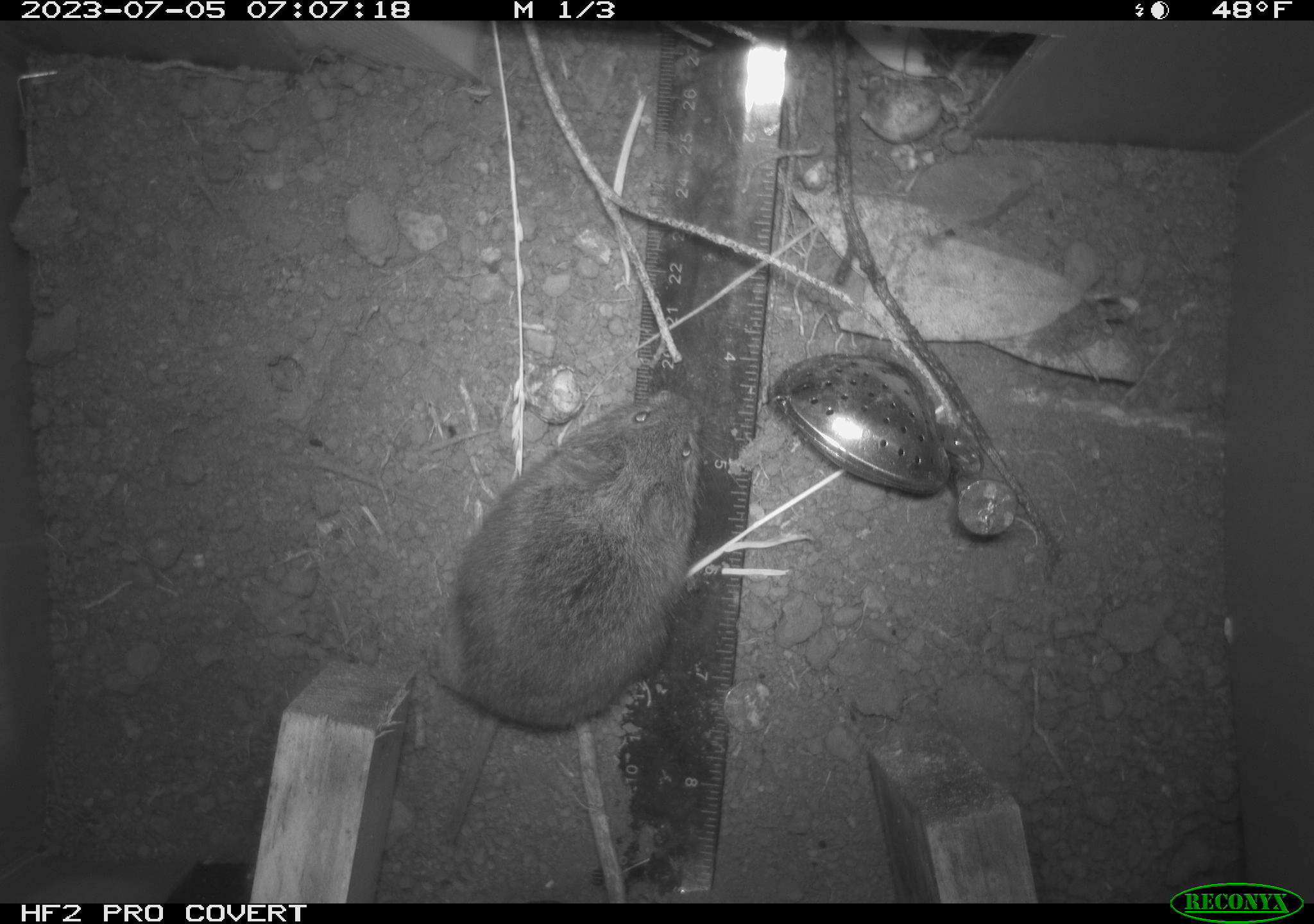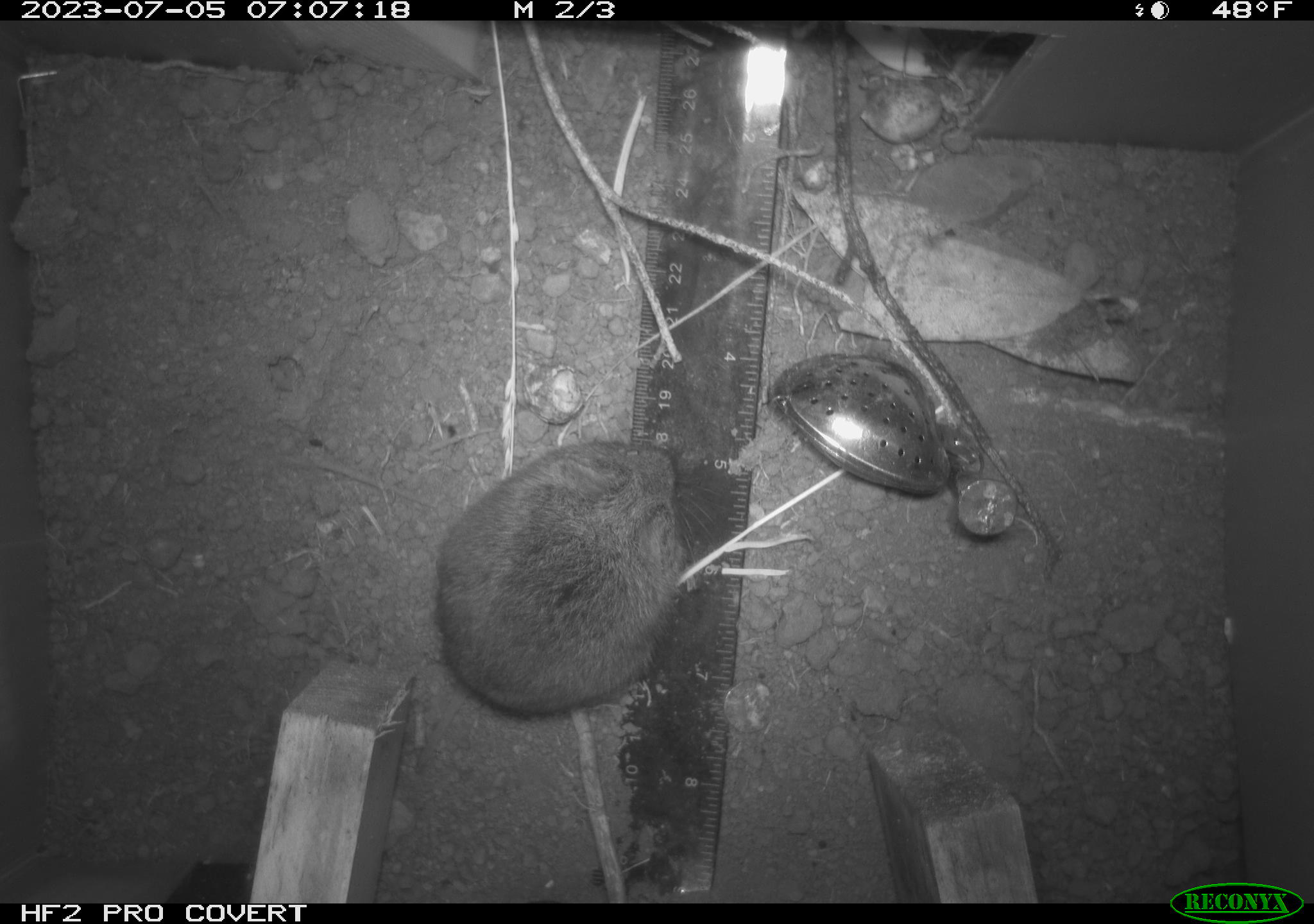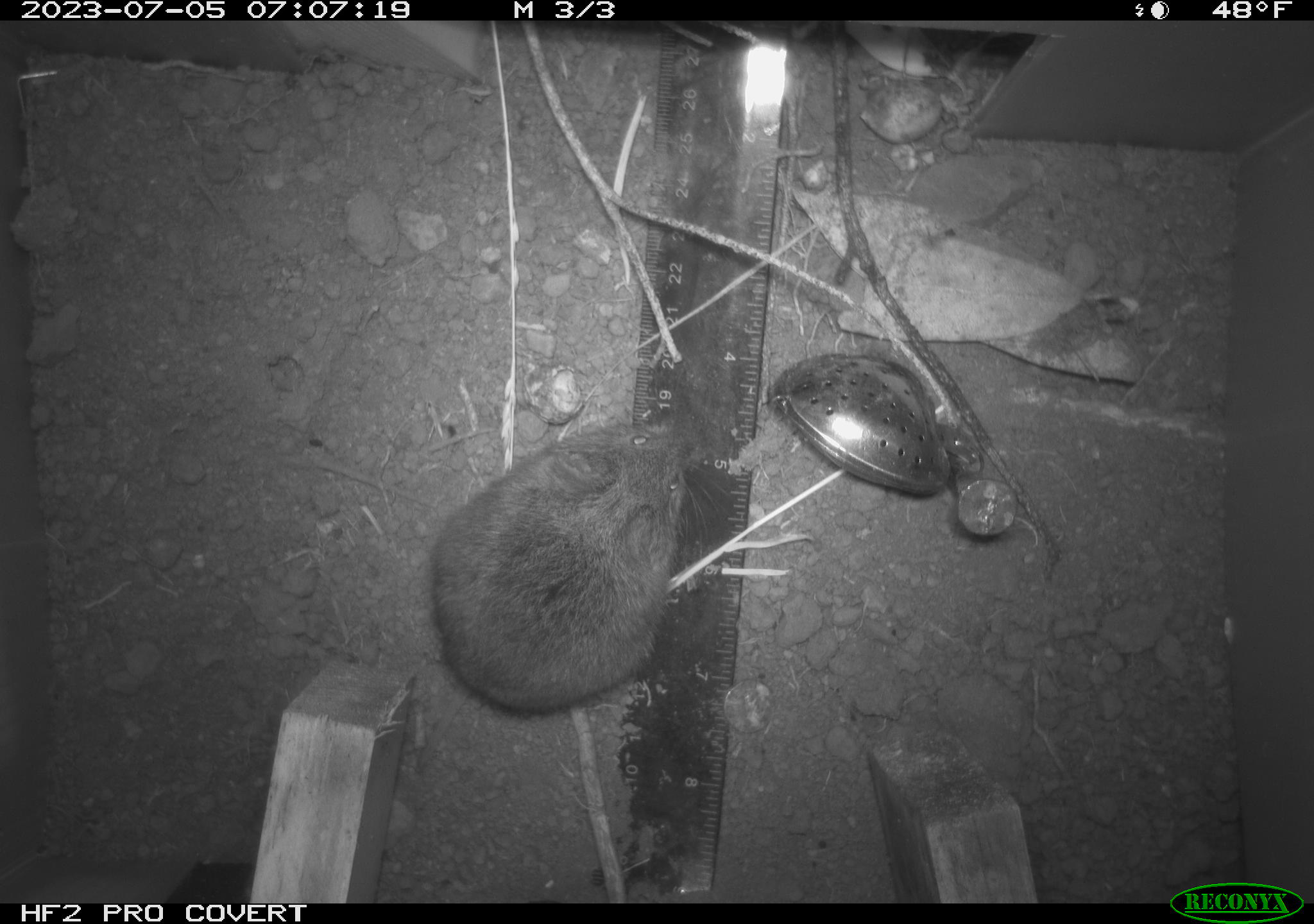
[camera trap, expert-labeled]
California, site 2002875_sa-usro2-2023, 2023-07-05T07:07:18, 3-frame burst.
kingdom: Animalia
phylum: Chordata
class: Mammalia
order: Rodentia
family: Cricetidae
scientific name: Arvicolinae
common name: voles, lemmings, and muskrats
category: arvicolinae subfamily